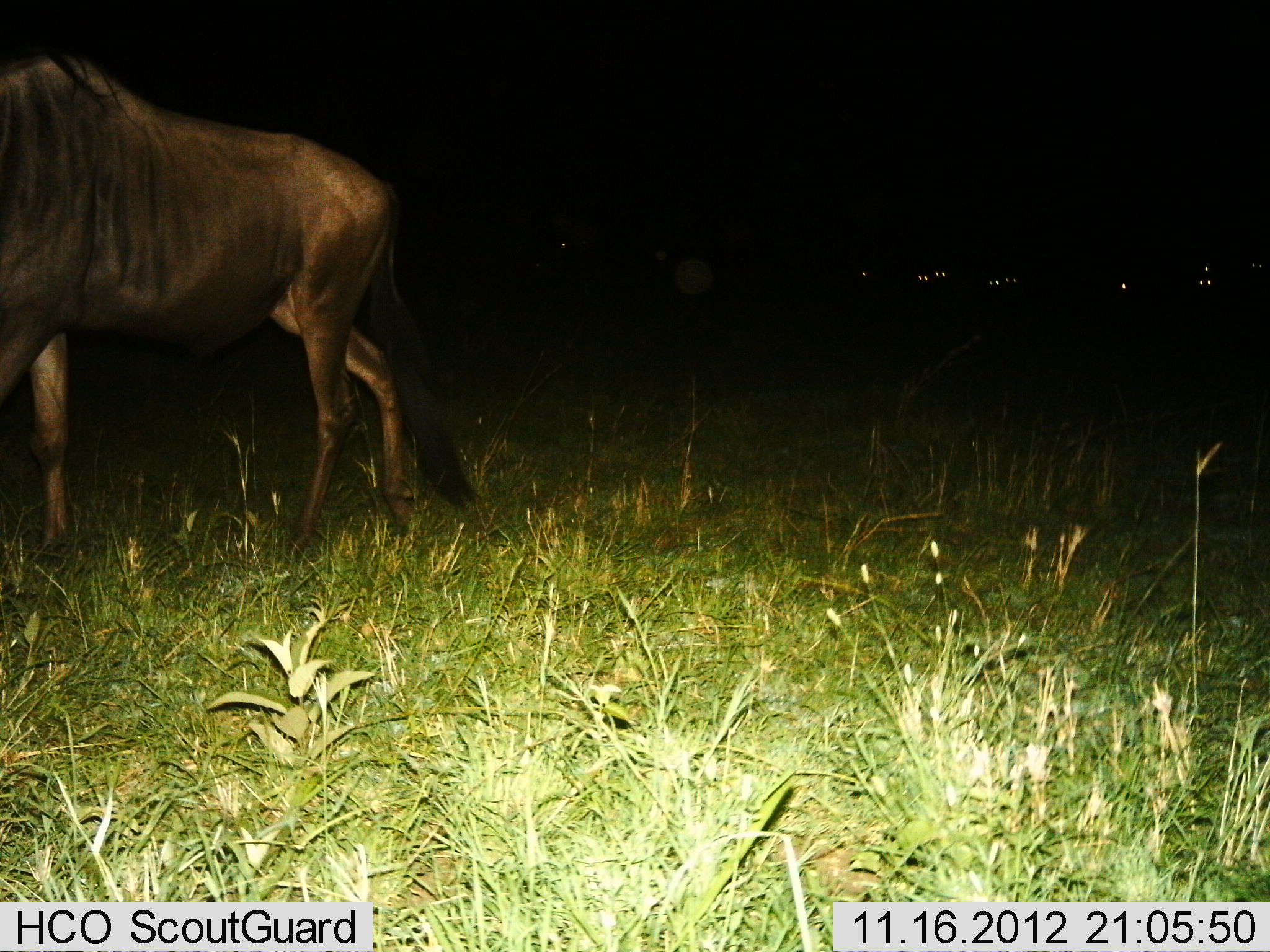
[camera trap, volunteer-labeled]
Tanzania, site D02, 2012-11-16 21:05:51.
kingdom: Animalia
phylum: Chordata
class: Mammalia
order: Artiodactyla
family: Bovidae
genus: Connochaetes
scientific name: Connochaetes taurinus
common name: blue wildebeest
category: wildebeest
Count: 1.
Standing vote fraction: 50%.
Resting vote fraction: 0%.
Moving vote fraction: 60%.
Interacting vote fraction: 0%.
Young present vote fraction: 0%.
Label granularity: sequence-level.